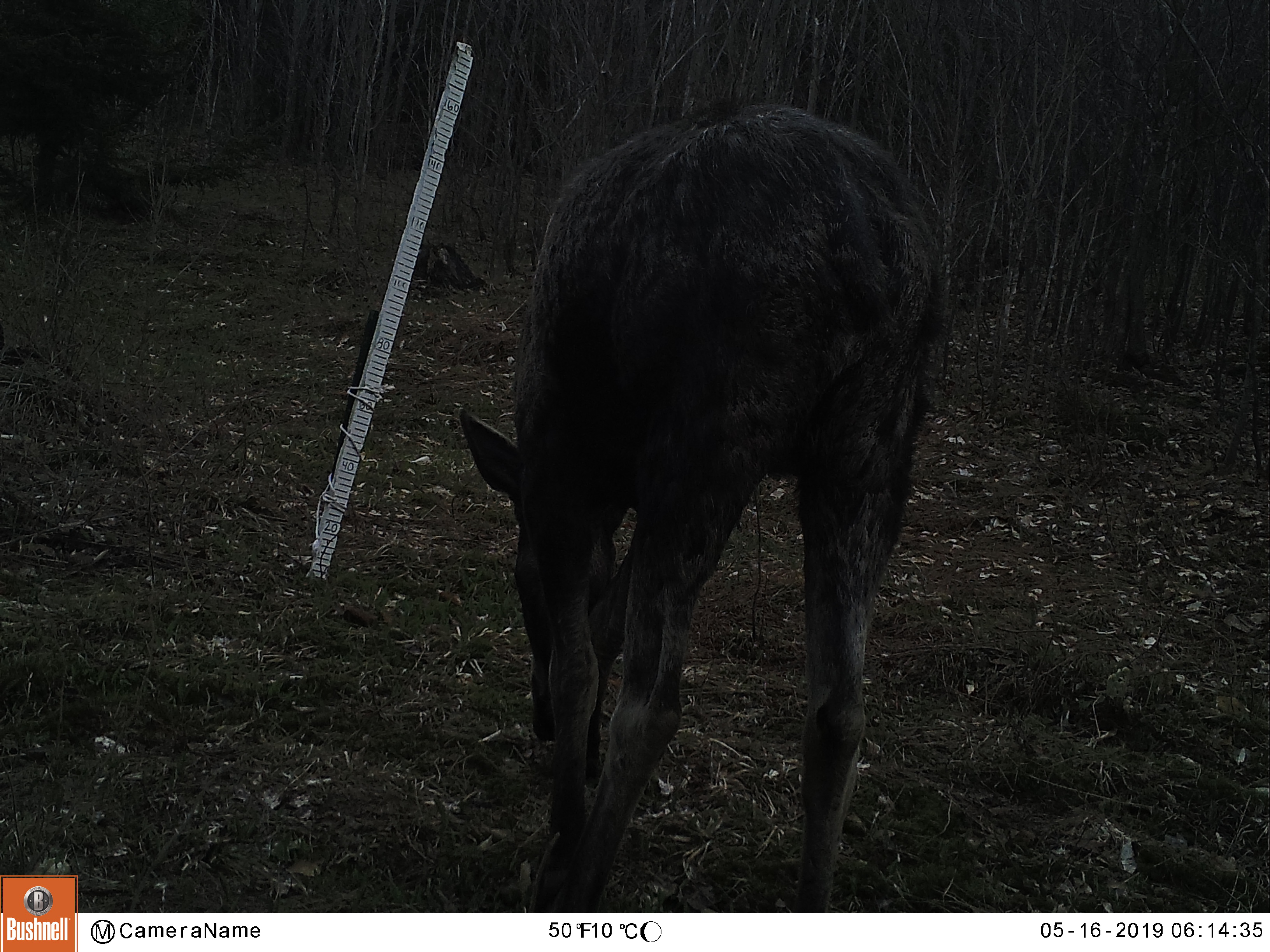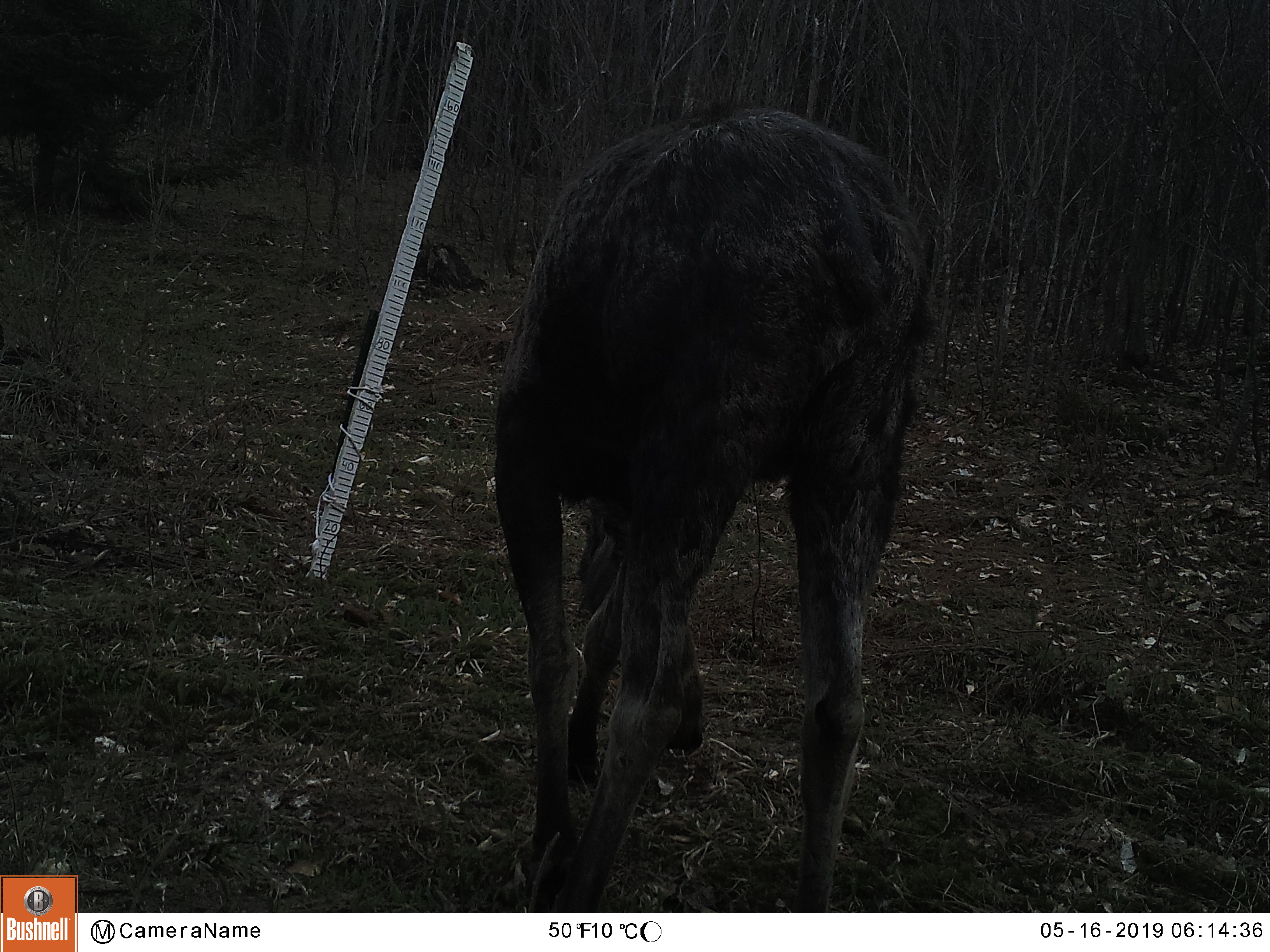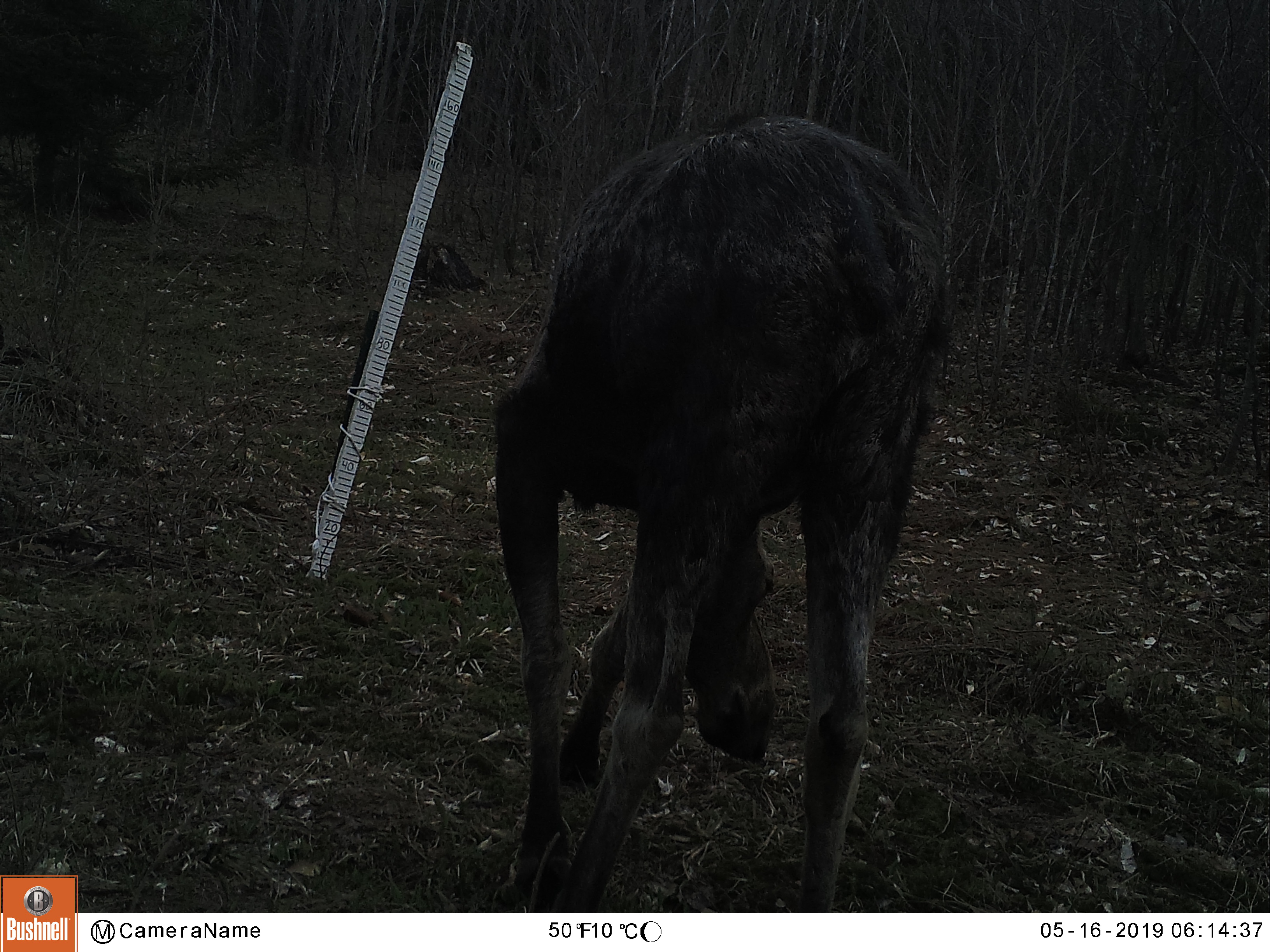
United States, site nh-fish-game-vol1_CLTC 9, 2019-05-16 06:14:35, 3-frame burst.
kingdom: Animalia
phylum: Chordata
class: Mammalia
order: Artiodactyla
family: Cervidae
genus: Alces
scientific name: Alces alces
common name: moose